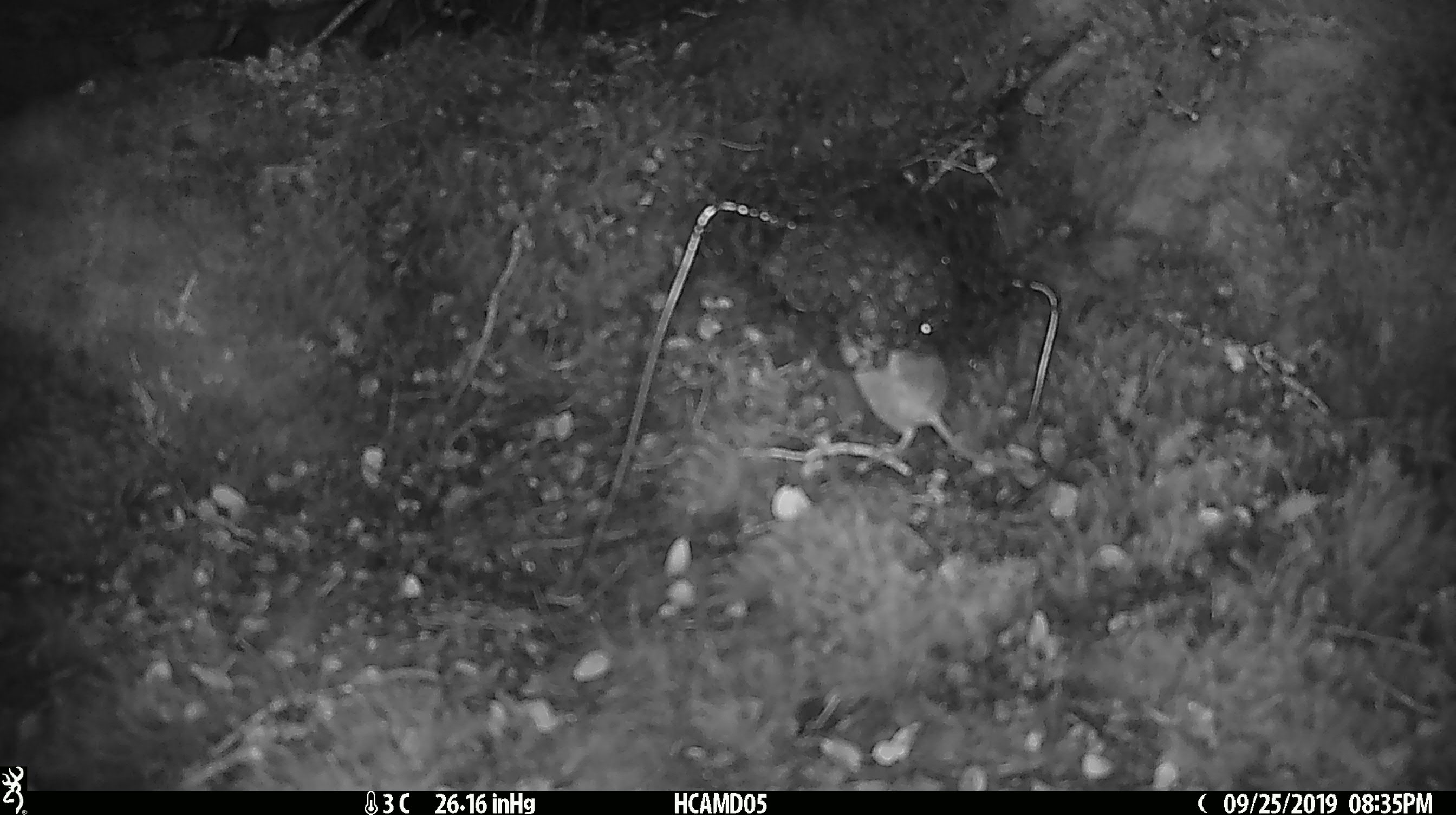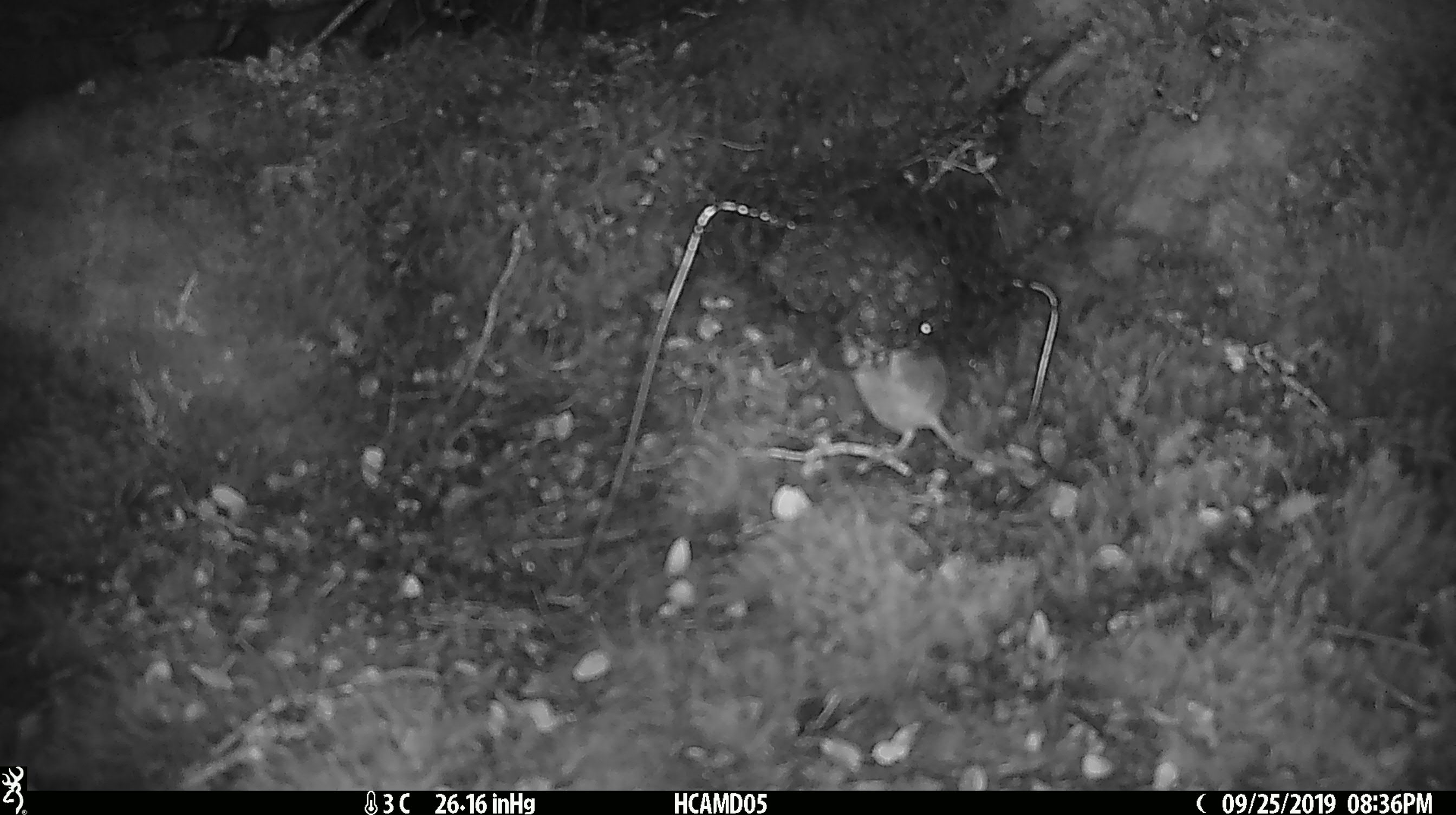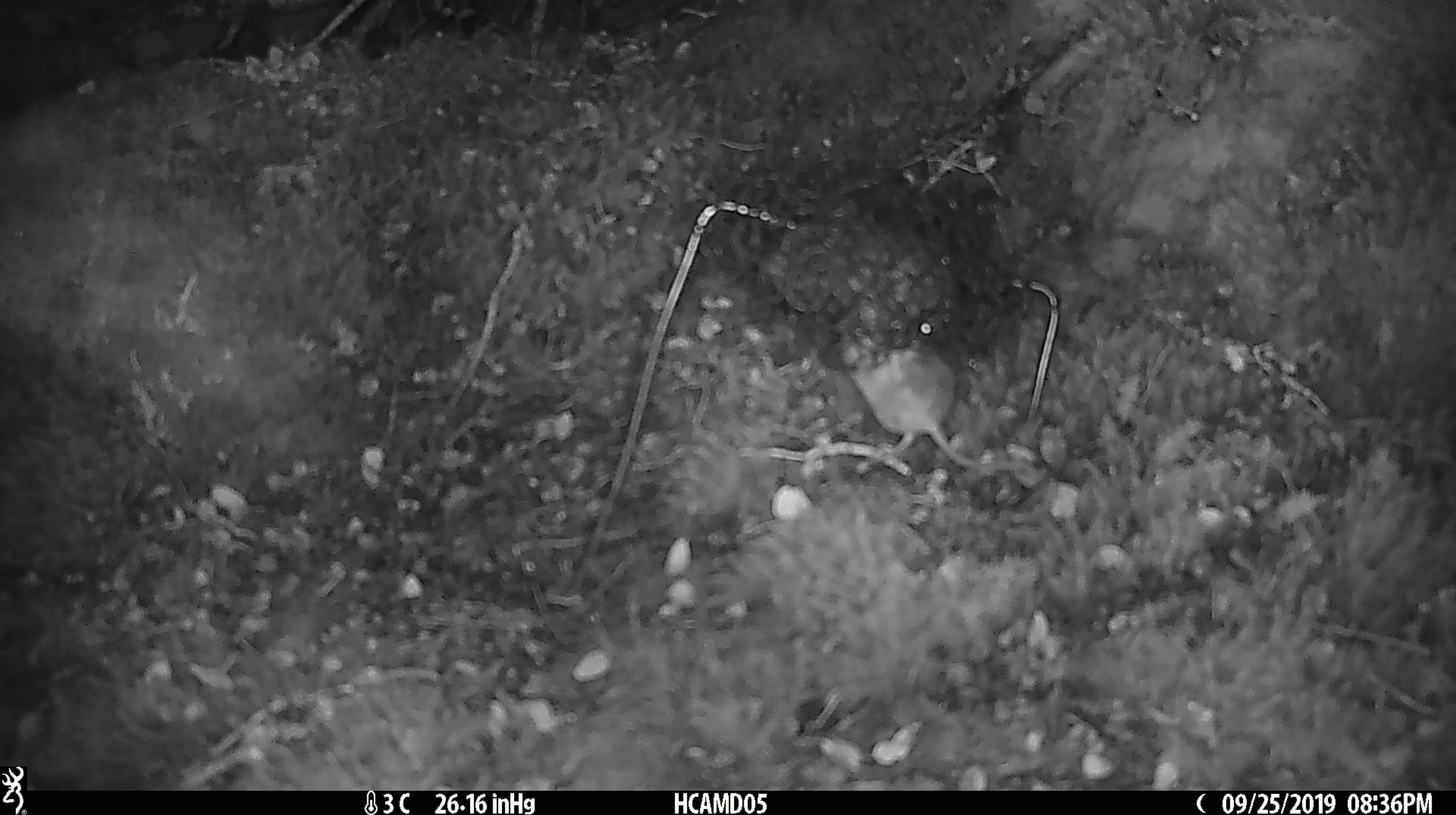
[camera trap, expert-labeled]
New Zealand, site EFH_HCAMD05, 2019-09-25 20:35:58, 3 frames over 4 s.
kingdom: Animalia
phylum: Chordata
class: Mammalia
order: Rodentia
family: Muridae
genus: Mus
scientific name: Mus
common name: mouse